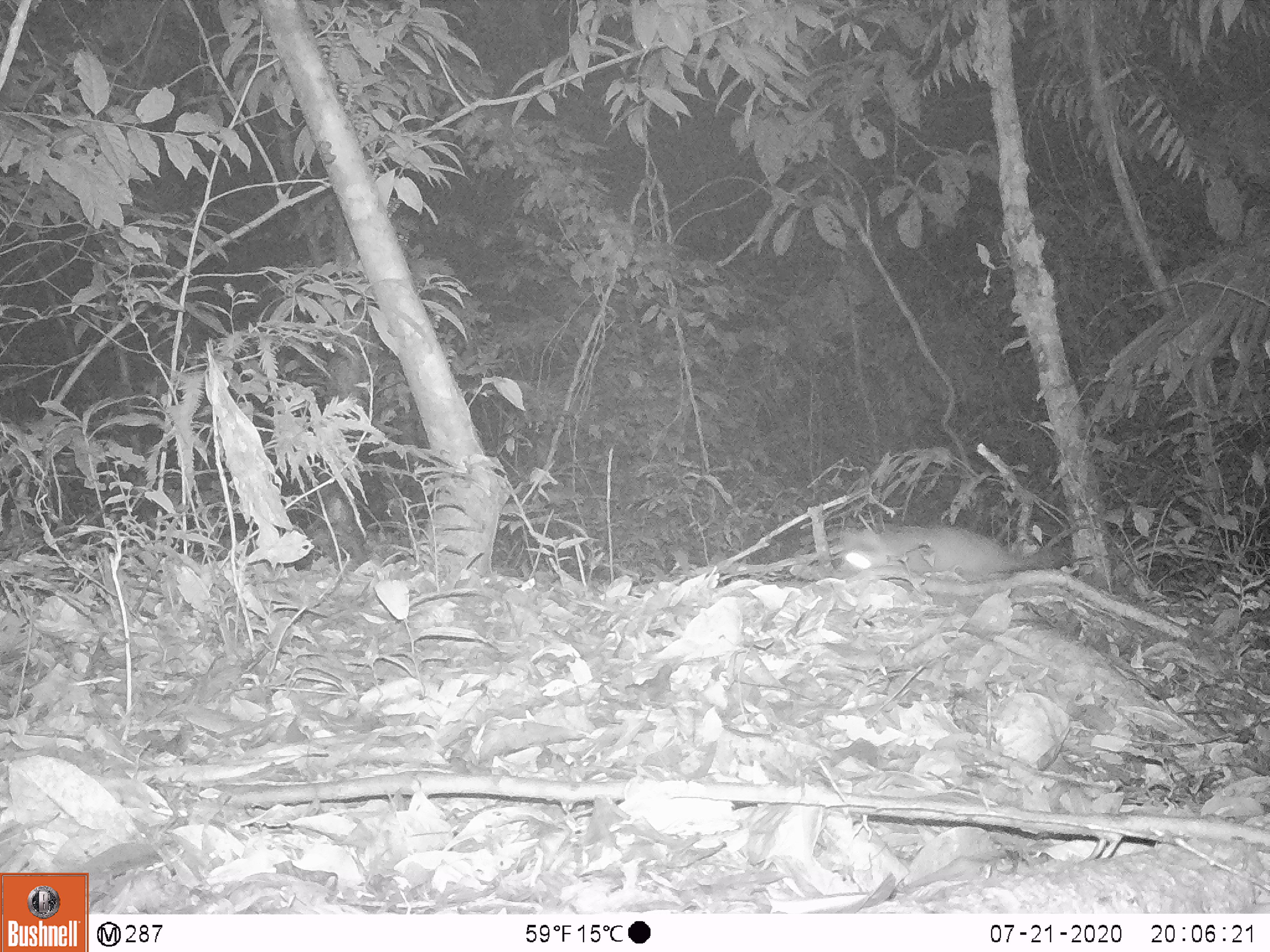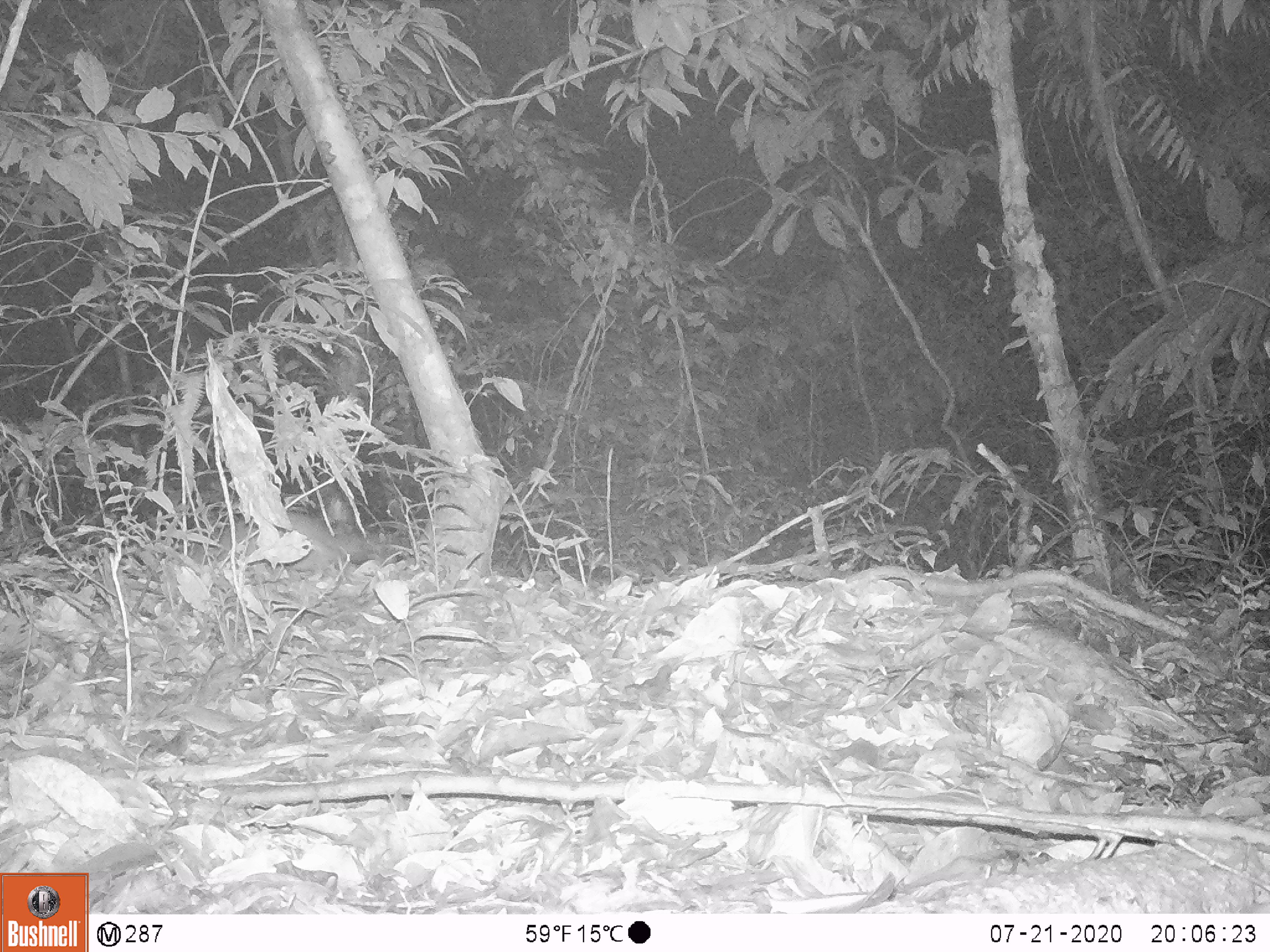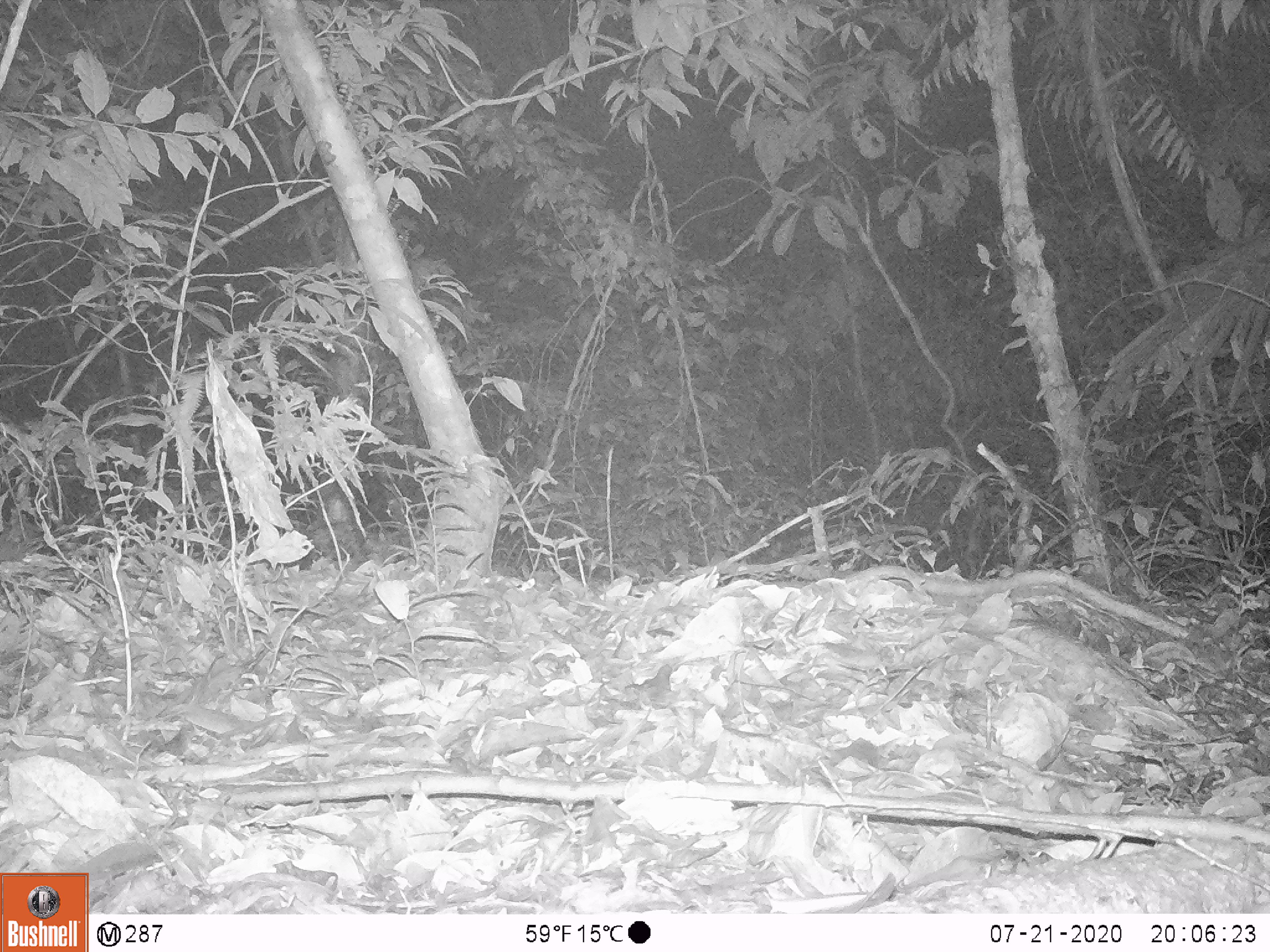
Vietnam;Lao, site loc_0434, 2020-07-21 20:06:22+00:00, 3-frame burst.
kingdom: Animalia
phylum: Chordata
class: Mammalia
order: Carnivora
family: Mustelidae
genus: Melogale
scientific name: Melogale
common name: ferret badger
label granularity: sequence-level